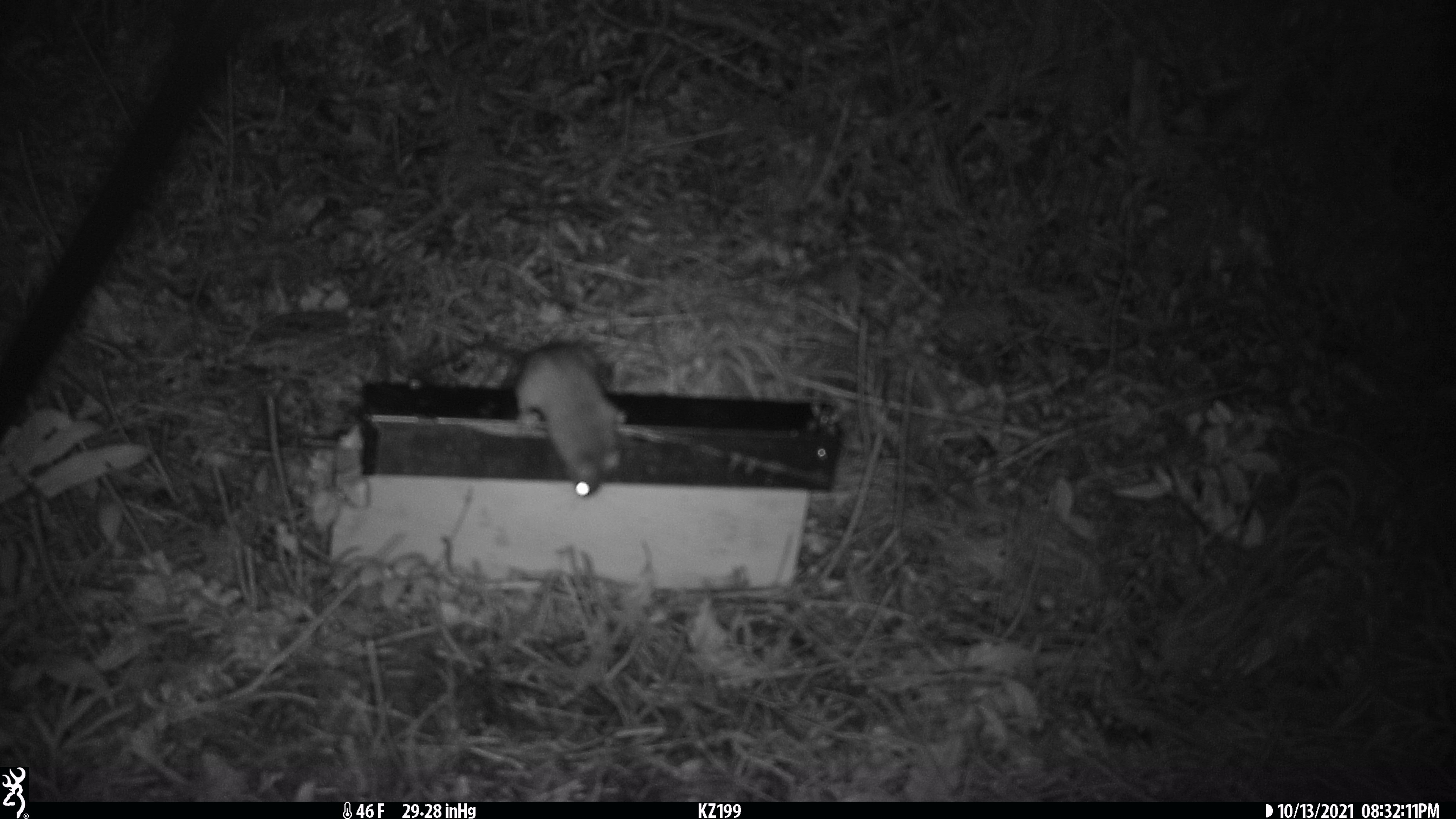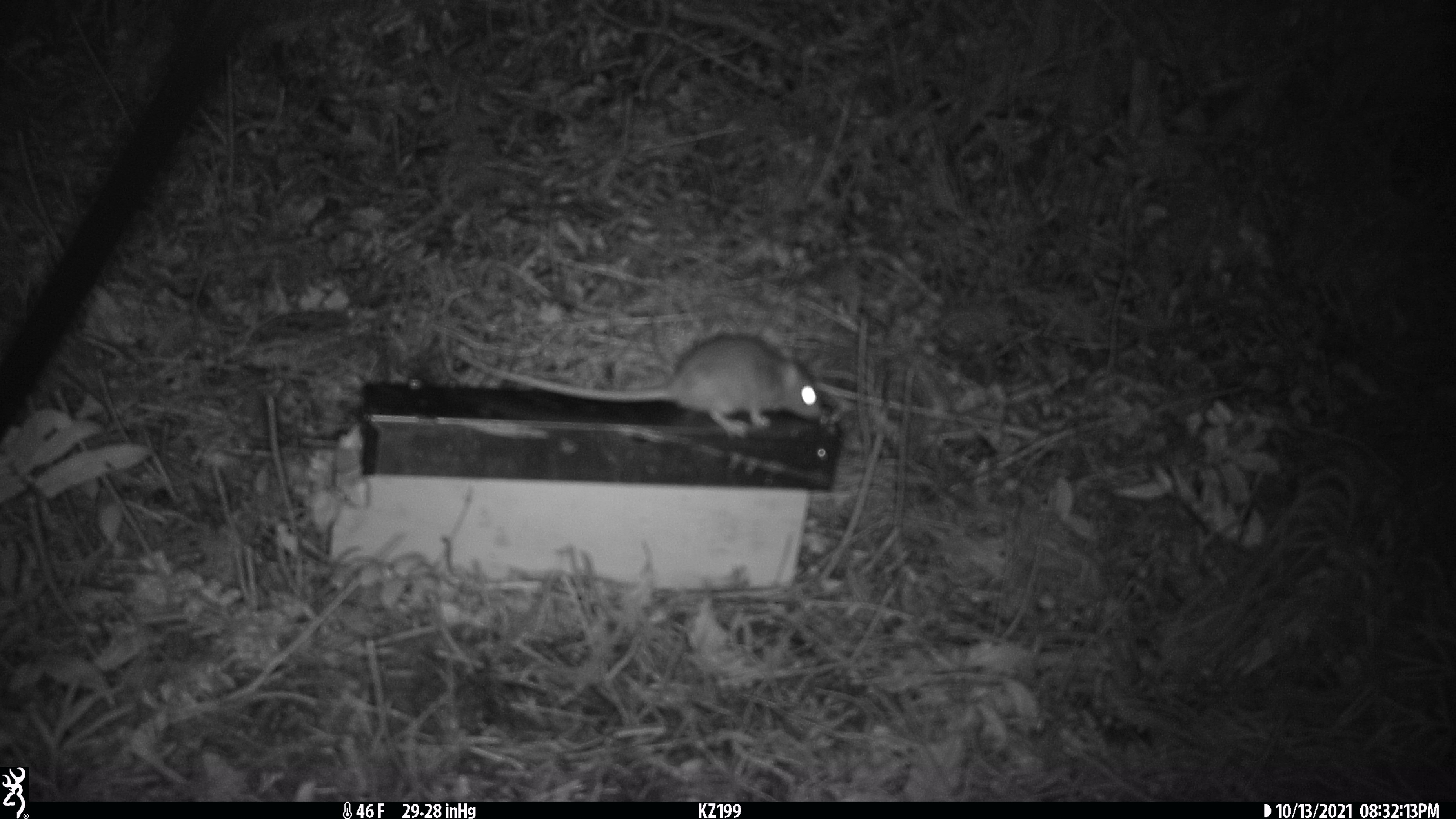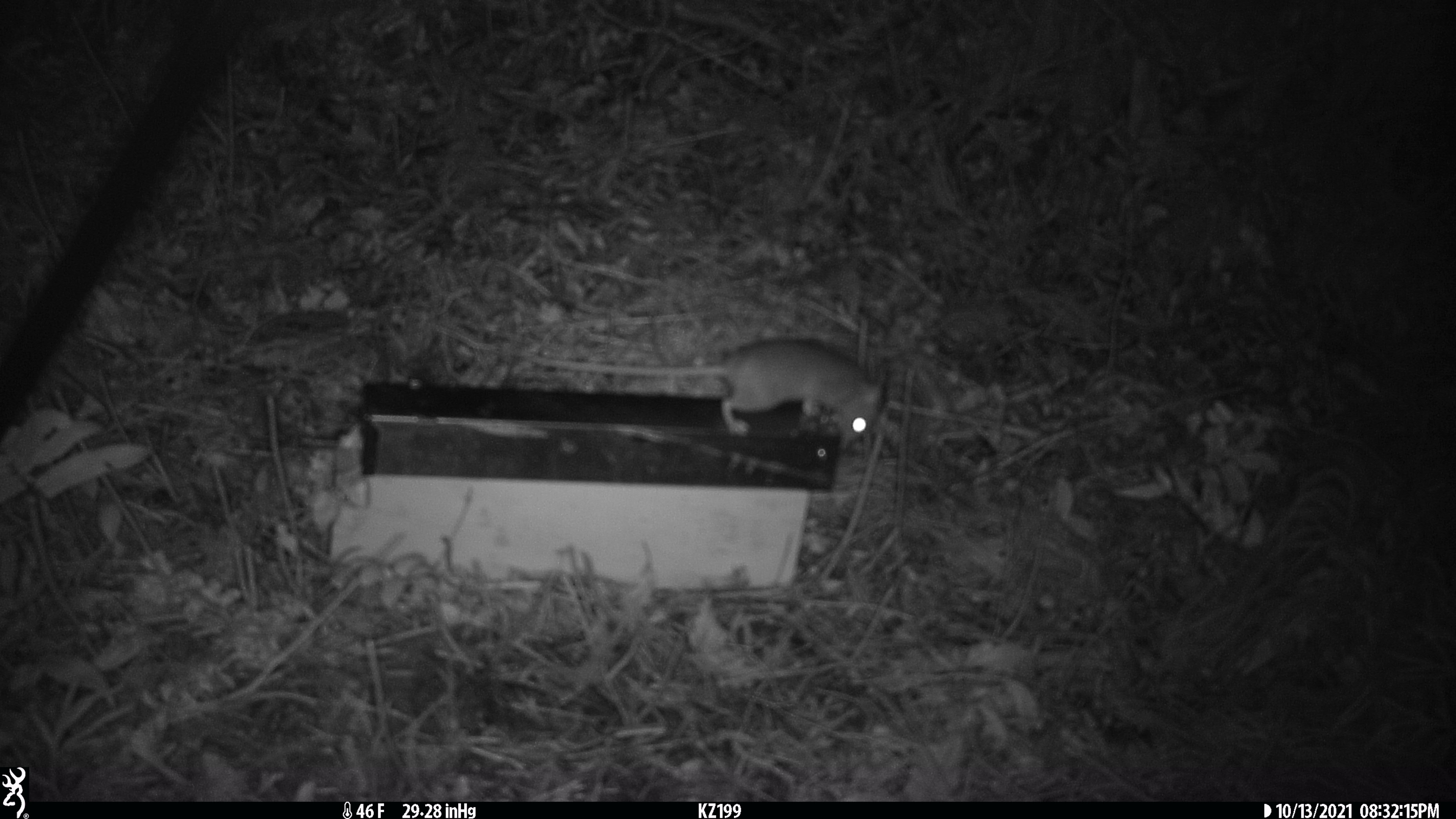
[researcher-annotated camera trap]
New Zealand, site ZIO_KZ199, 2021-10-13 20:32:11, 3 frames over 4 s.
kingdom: Animalia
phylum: Chordata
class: Mammalia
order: Rodentia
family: Muridae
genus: Rattus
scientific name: Rattus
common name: rat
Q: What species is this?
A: Rat (Rattus).